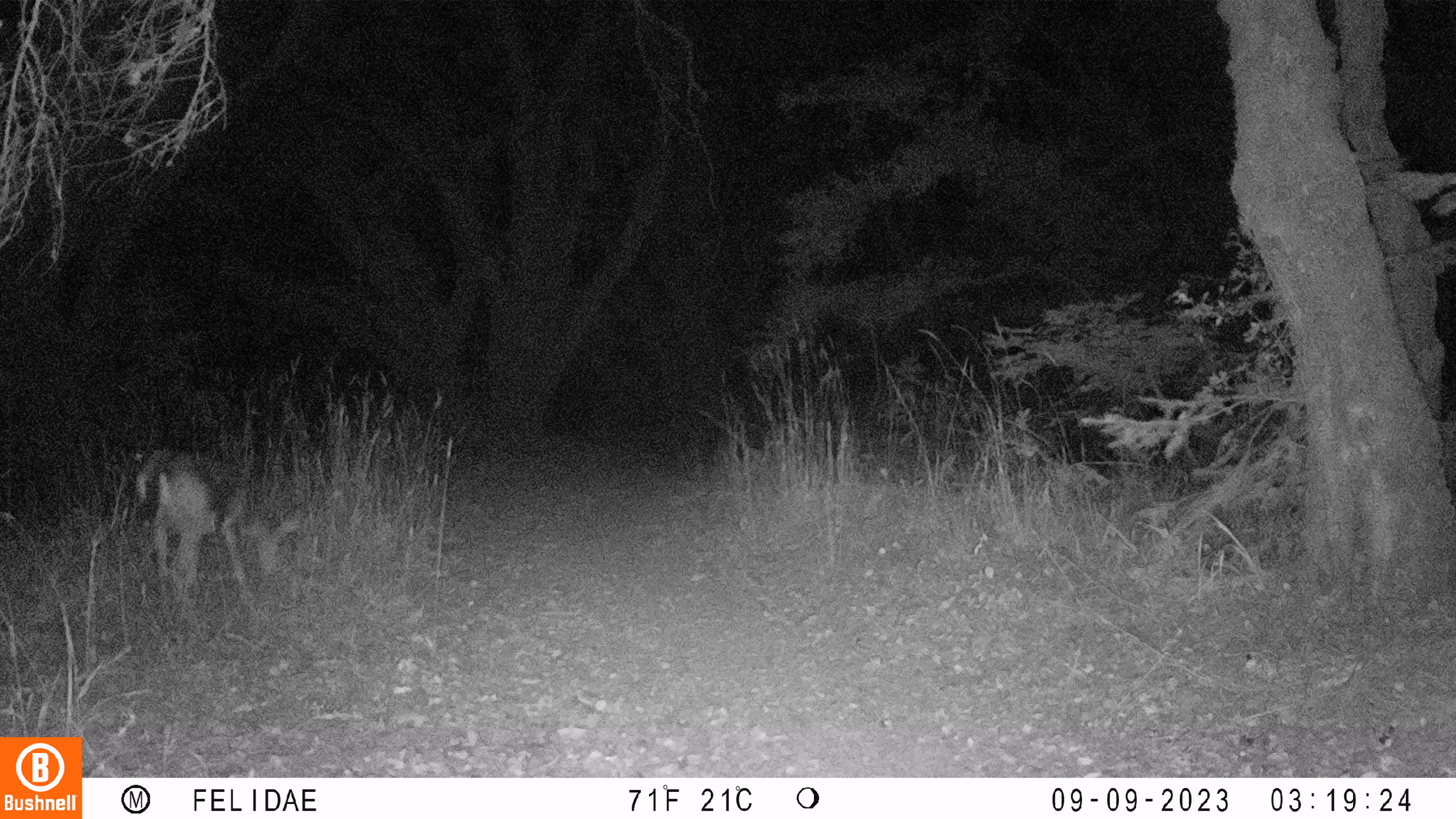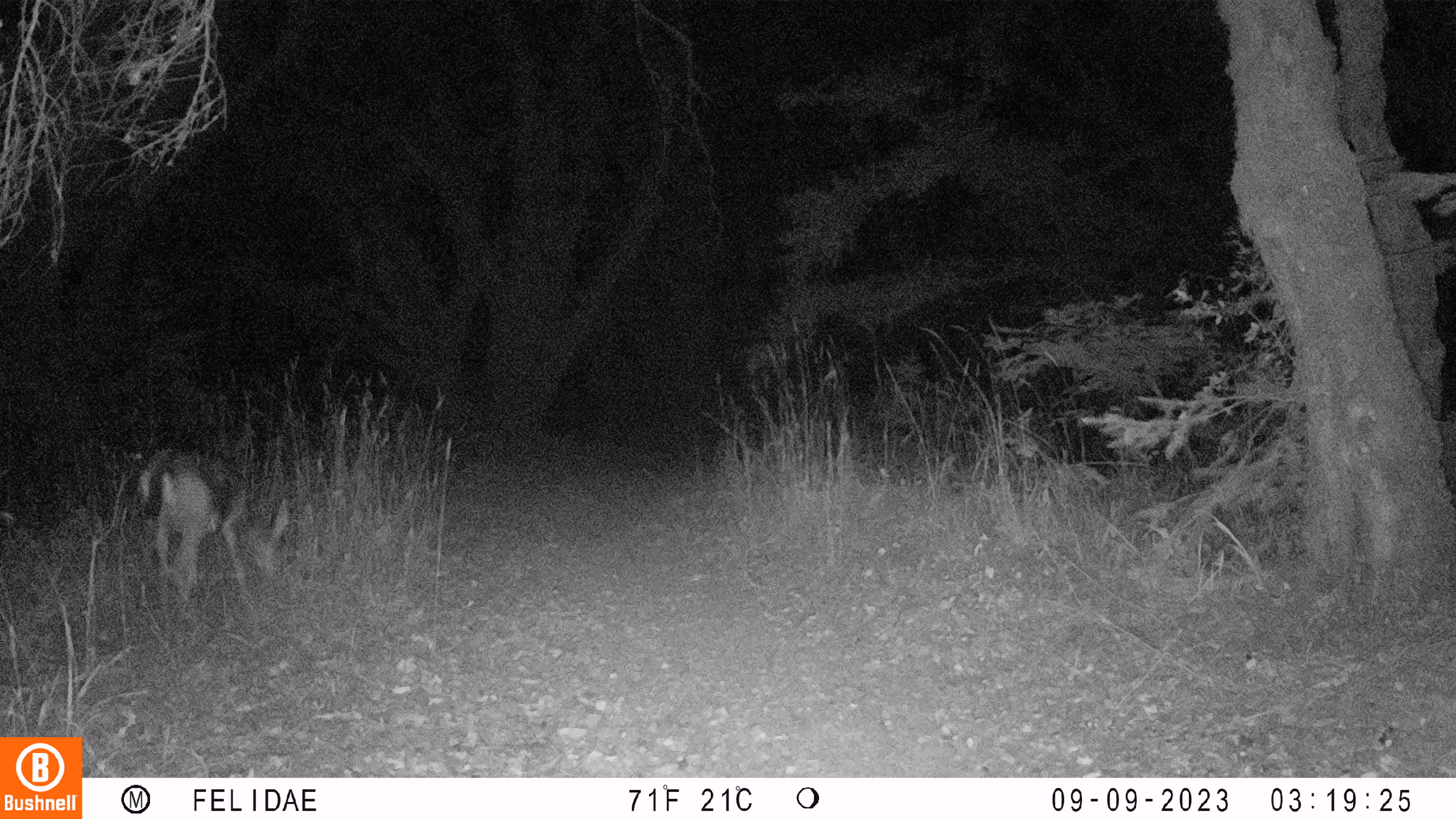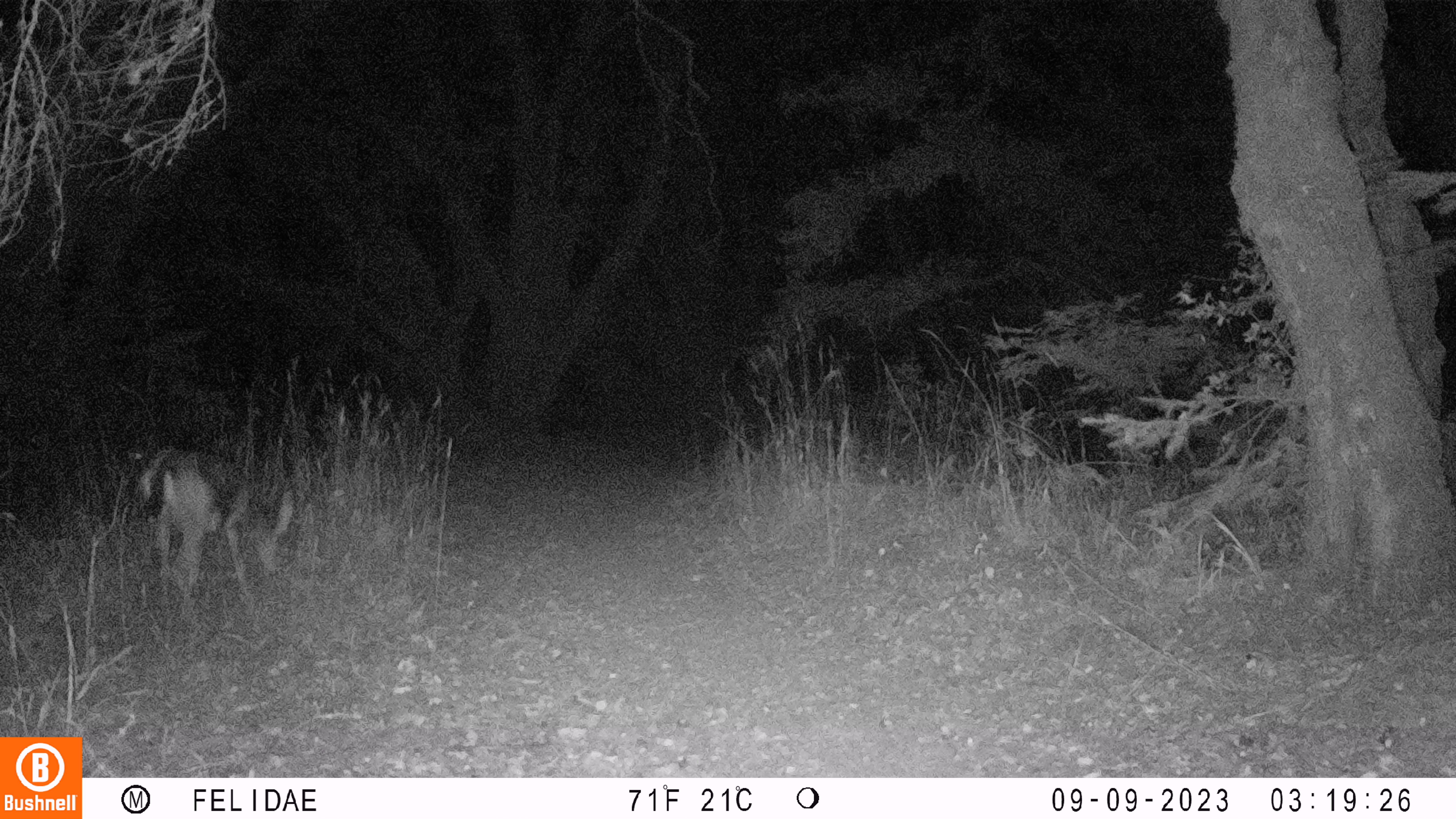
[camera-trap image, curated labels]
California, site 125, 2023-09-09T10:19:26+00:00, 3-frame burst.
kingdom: Animalia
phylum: Chordata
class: Mammalia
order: Artiodactyla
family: Cervidae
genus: Odocoileus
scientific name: Odocoileus hemionus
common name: mule deer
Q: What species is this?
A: Mule deer (Odocoileus hemionus).